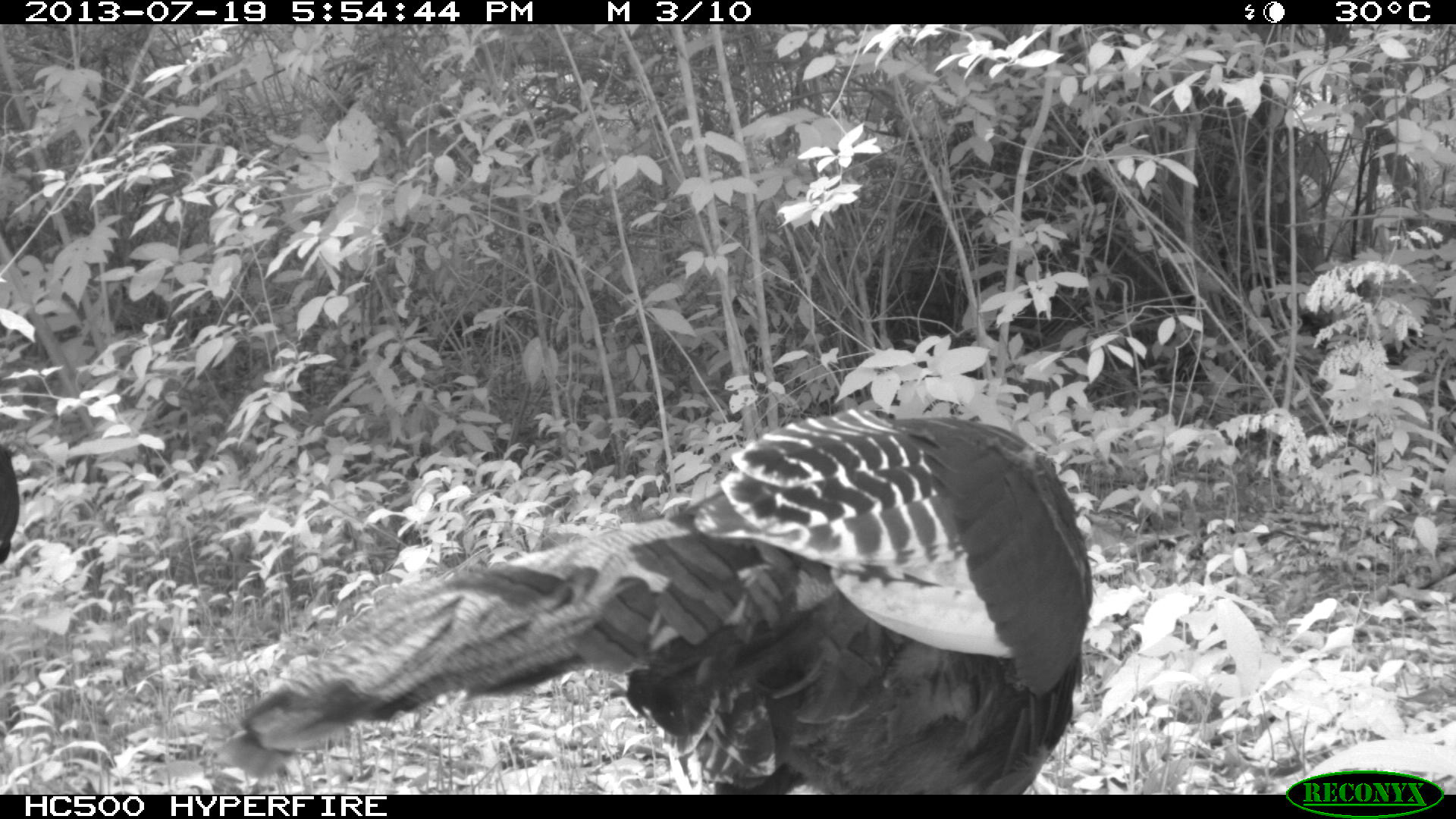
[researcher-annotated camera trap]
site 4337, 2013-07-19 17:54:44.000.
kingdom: Animalia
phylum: Chordata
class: Aves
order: Galliformes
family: Phasianidae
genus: Meleagris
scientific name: Meleagris ocellata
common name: ocellated turkey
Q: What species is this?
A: Meleagris ocellata (ocellated turkey).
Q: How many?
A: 2.